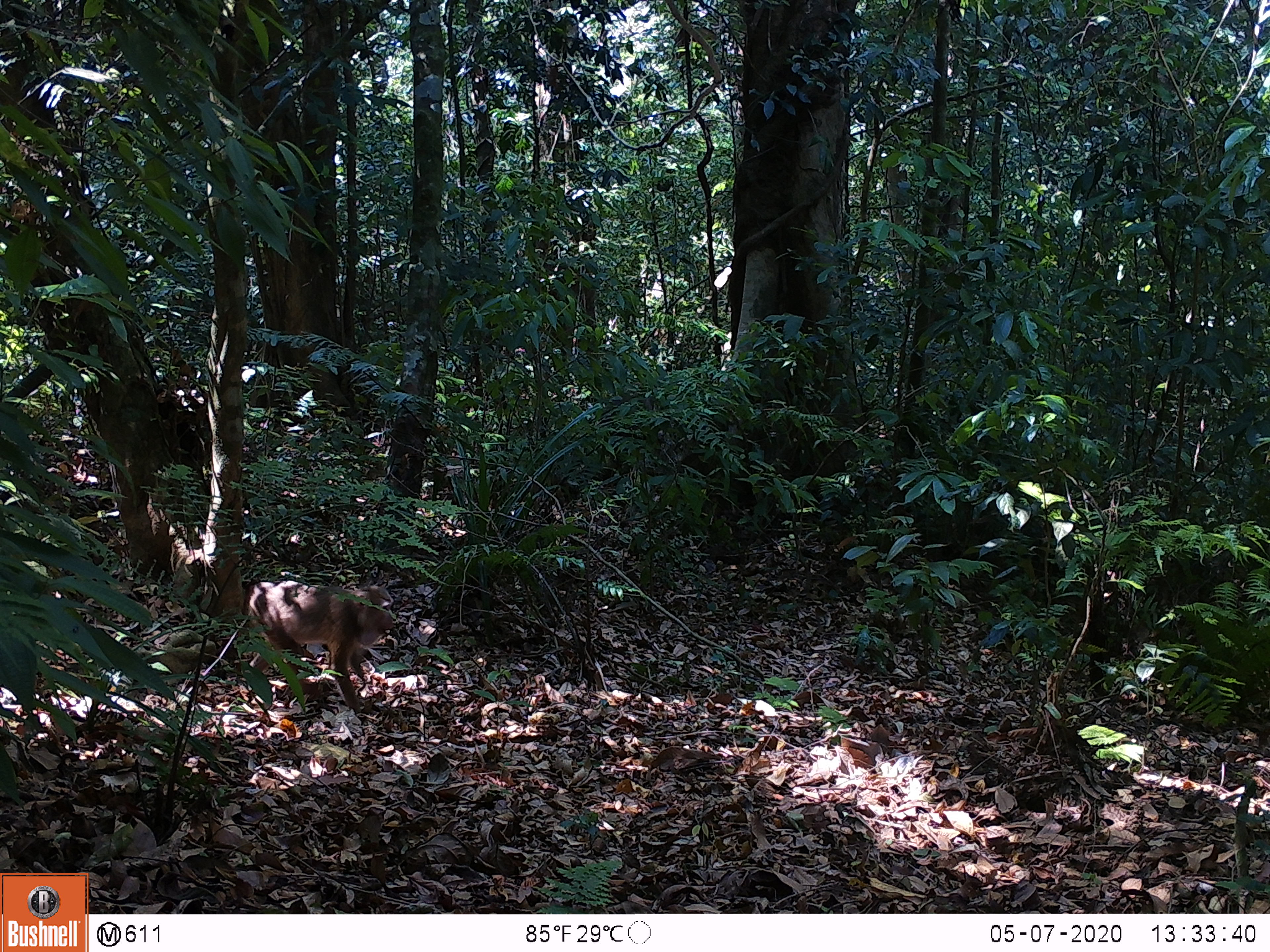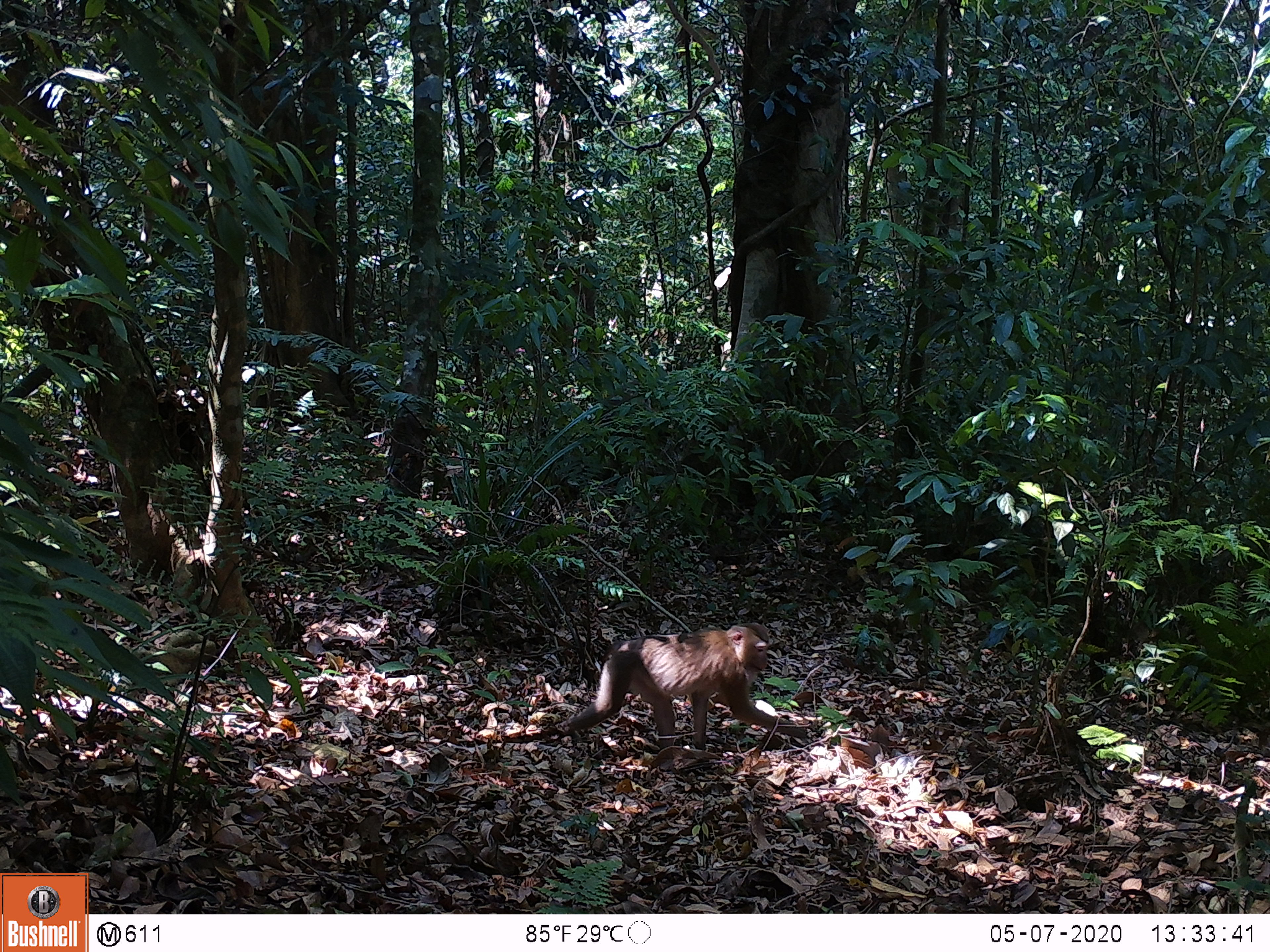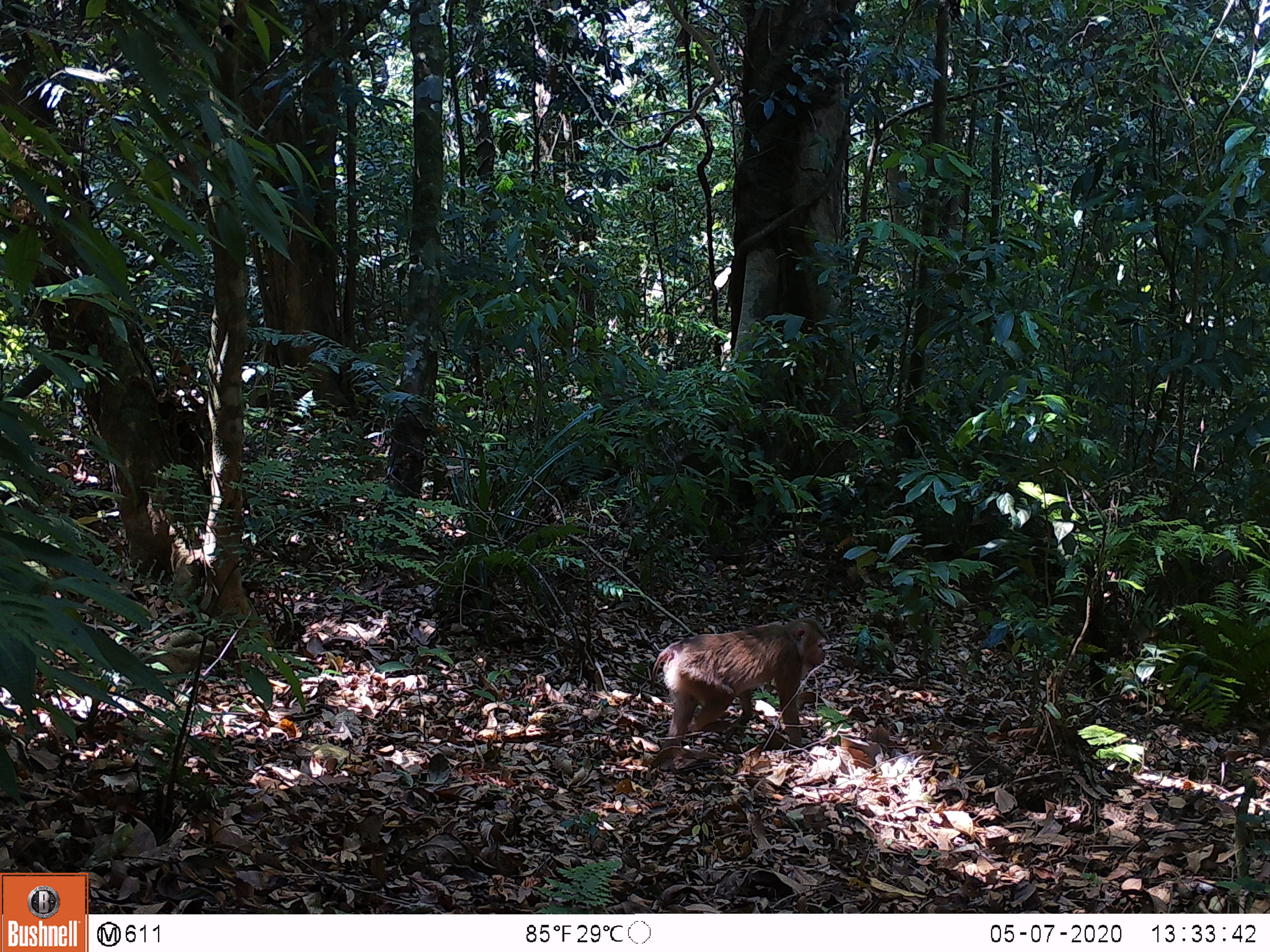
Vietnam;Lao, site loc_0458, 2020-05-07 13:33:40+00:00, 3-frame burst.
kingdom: Animalia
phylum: Chordata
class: Mammalia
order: Primates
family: Cercopithecidae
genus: Macaca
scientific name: Macaca nemestrina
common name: pig-tailed macaque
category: pig tailed macaque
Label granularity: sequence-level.